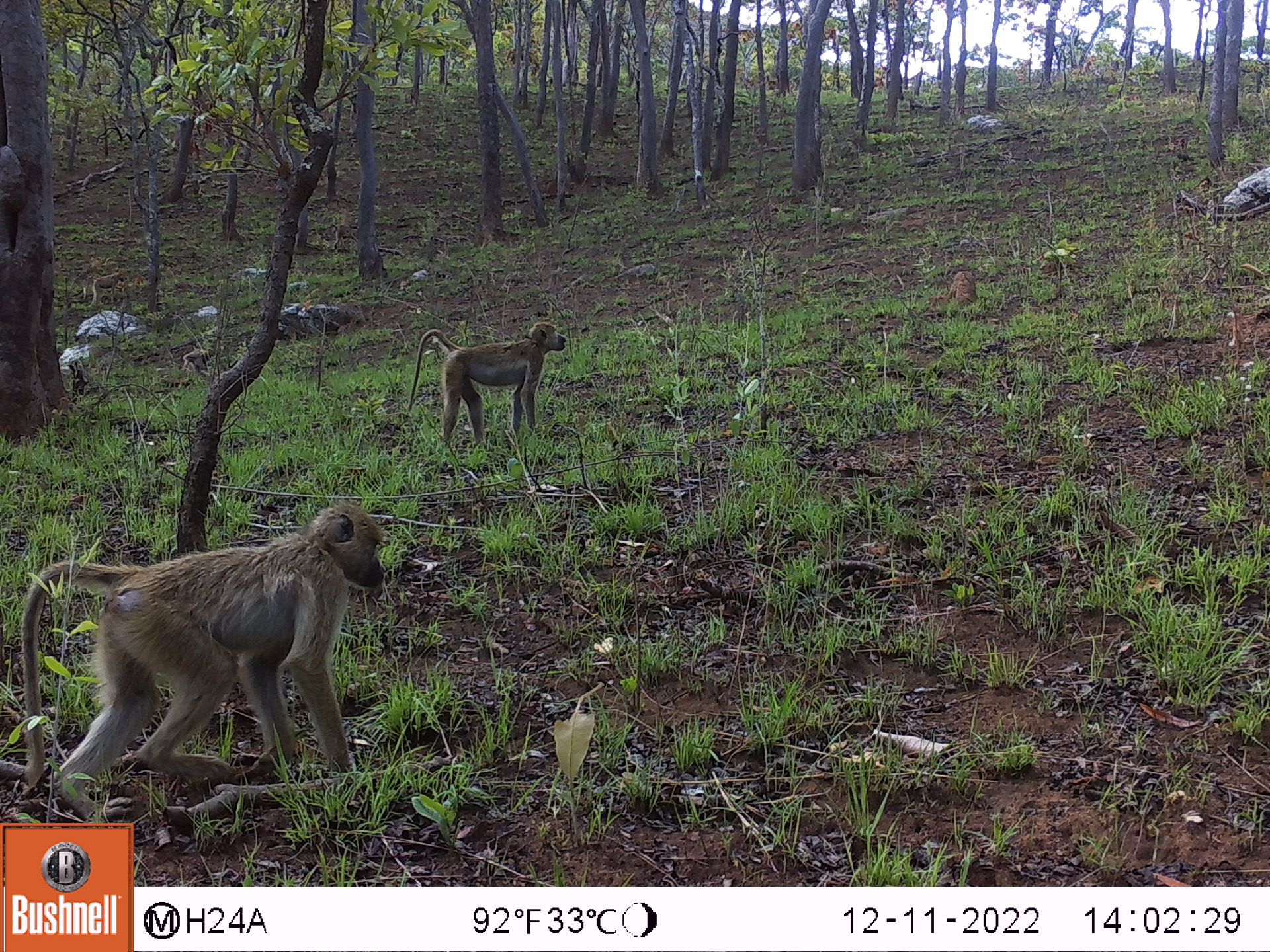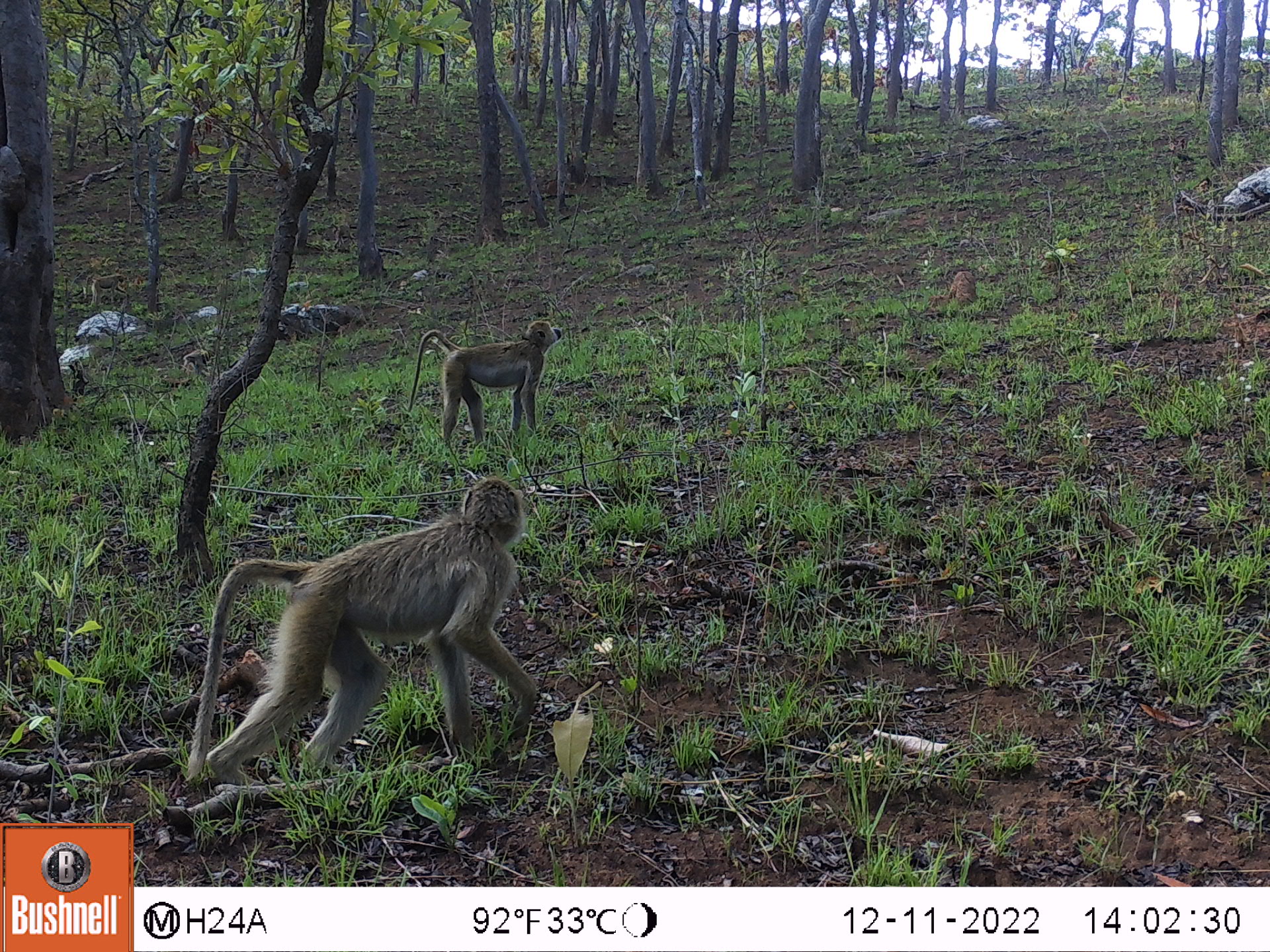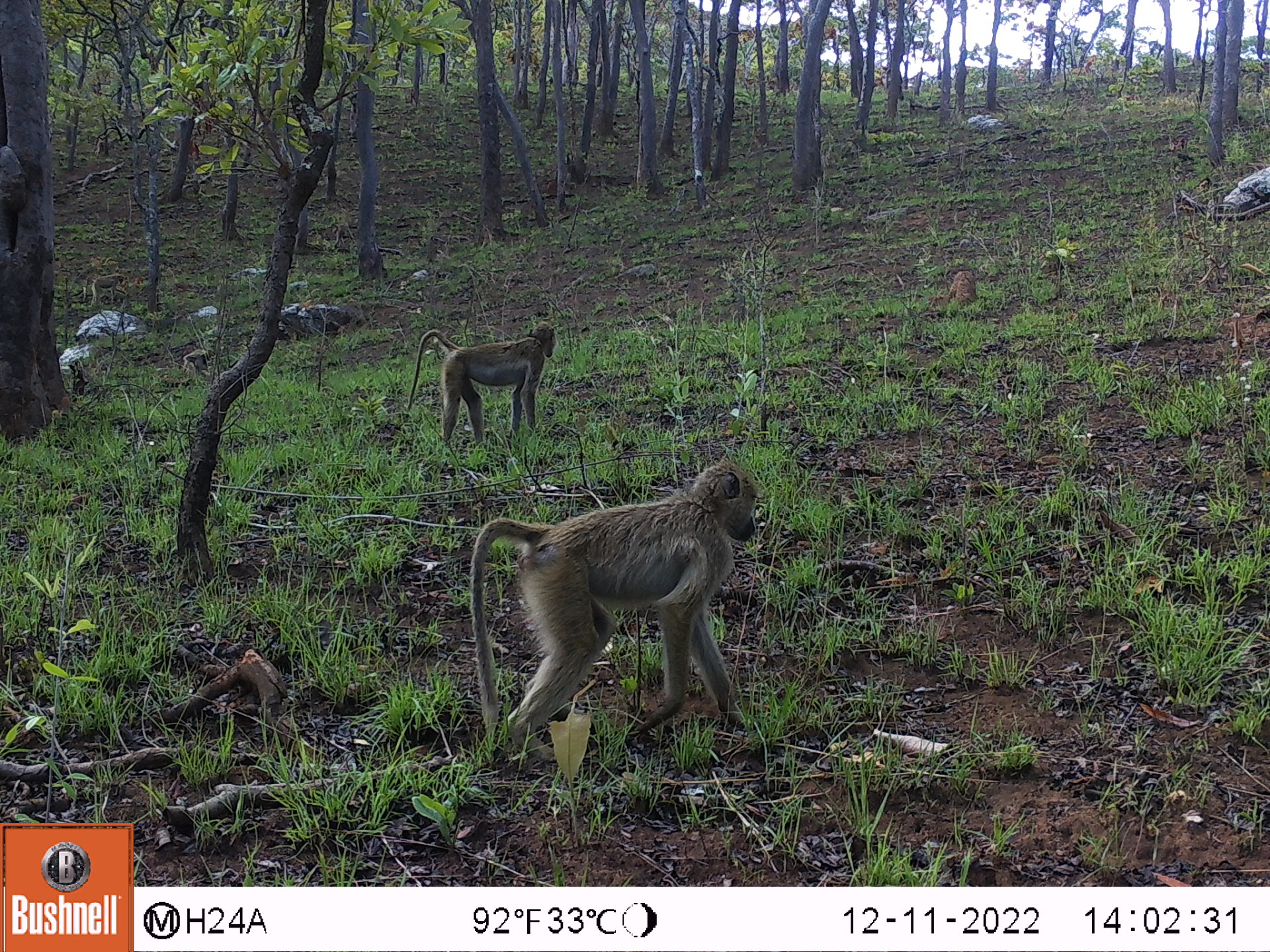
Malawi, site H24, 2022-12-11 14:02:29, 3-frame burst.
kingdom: Animalia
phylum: Chordata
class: Mammalia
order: Primates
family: Cercopithecidae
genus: Papio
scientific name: Papio cynocephalus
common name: yellow baboon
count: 2